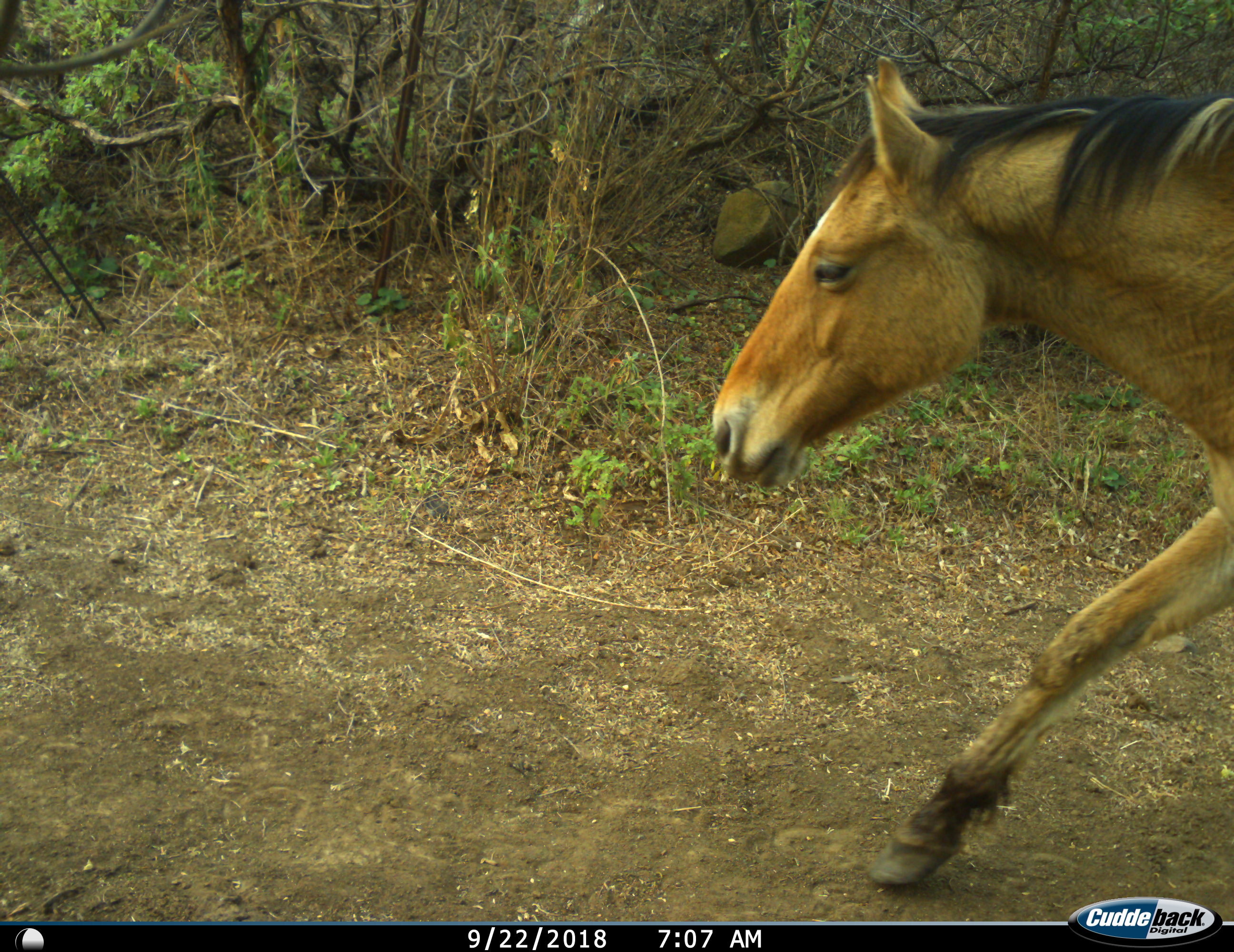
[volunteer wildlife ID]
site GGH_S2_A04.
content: unidentified animal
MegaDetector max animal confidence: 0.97